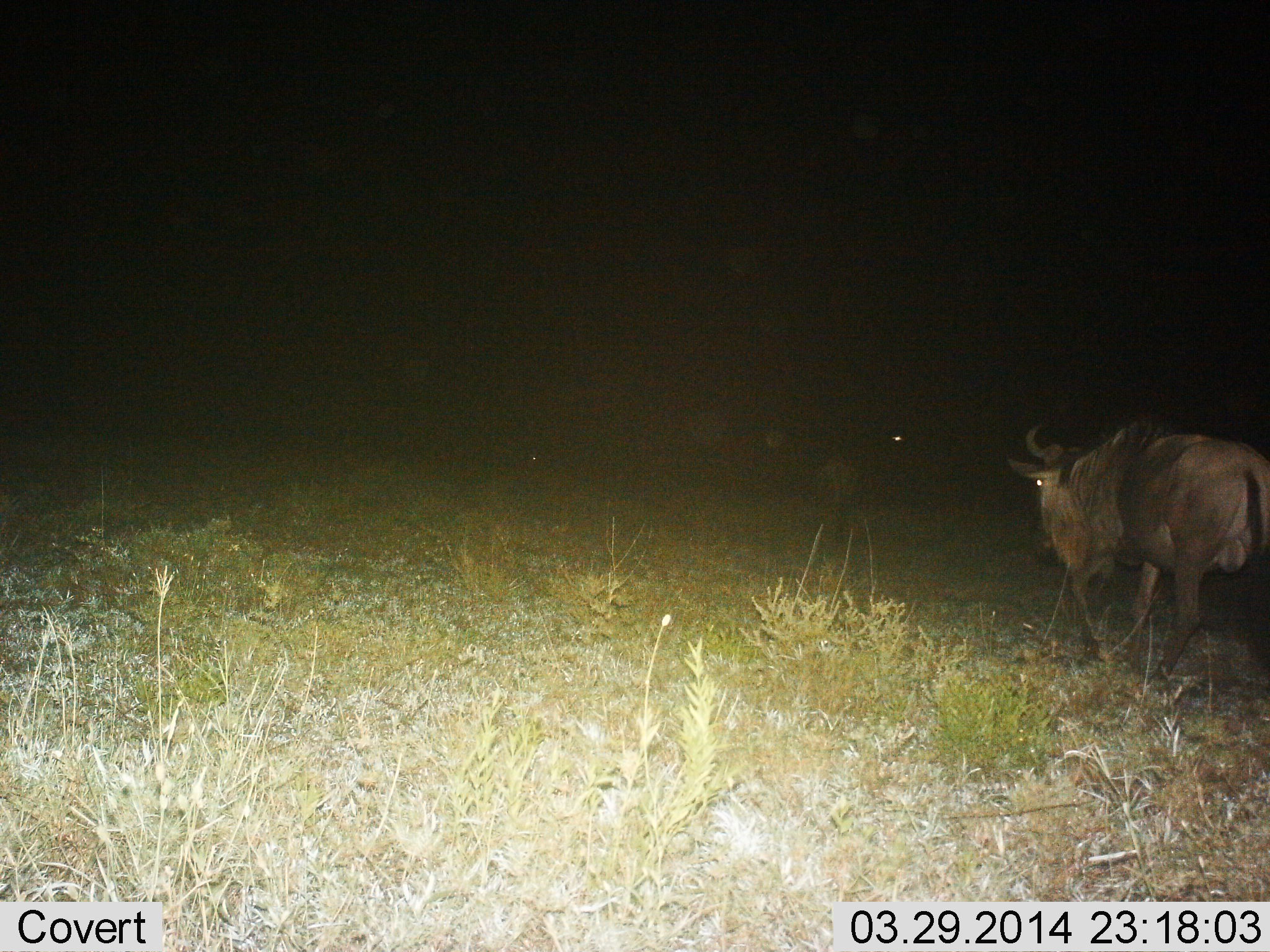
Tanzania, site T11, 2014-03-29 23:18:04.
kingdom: Animalia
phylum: Chordata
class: Mammalia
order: Artiodactyla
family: Bovidae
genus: Connochaetes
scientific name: Connochaetes taurinus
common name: blue wildebeest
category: wildebeest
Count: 1.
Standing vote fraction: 10%.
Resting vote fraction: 0%.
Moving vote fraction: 90%.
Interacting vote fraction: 0%.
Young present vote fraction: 0%.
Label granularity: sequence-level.